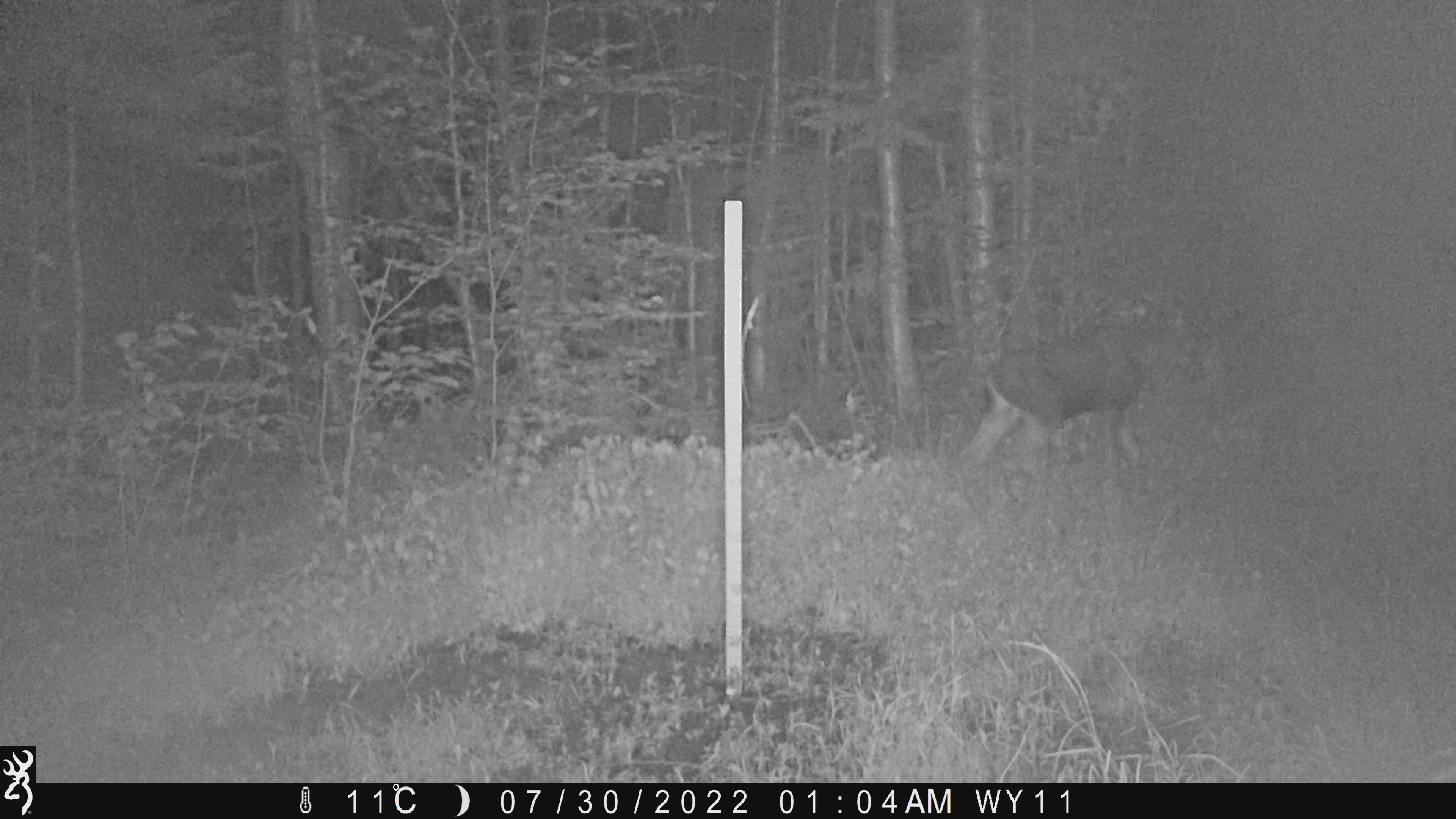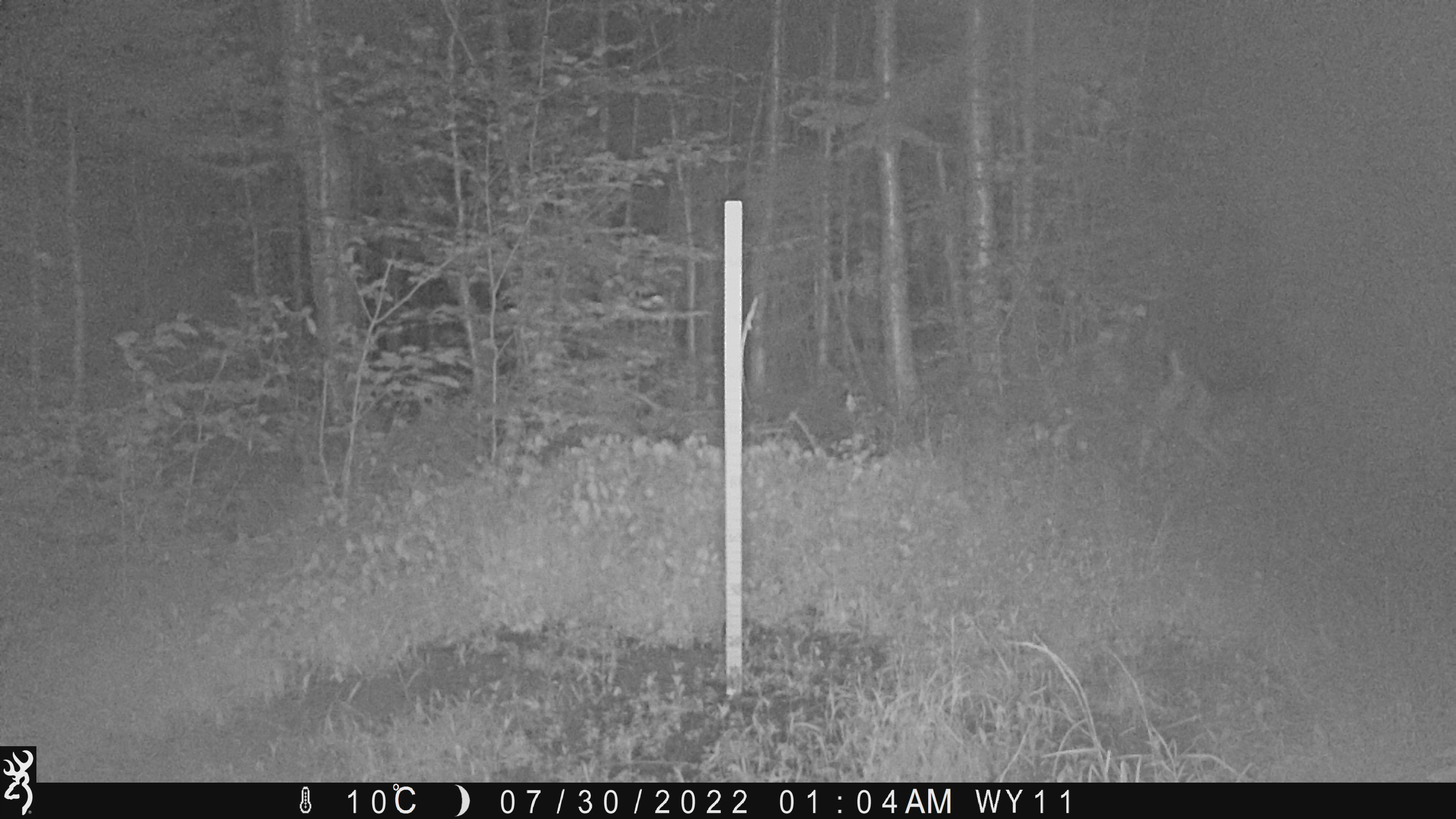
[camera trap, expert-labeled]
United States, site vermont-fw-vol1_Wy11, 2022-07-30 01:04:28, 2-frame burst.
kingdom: Animalia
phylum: Chordata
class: Mammalia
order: Artiodactyla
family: Cervidae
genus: Alces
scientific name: Alces alces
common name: moose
Moose (Alces alces).